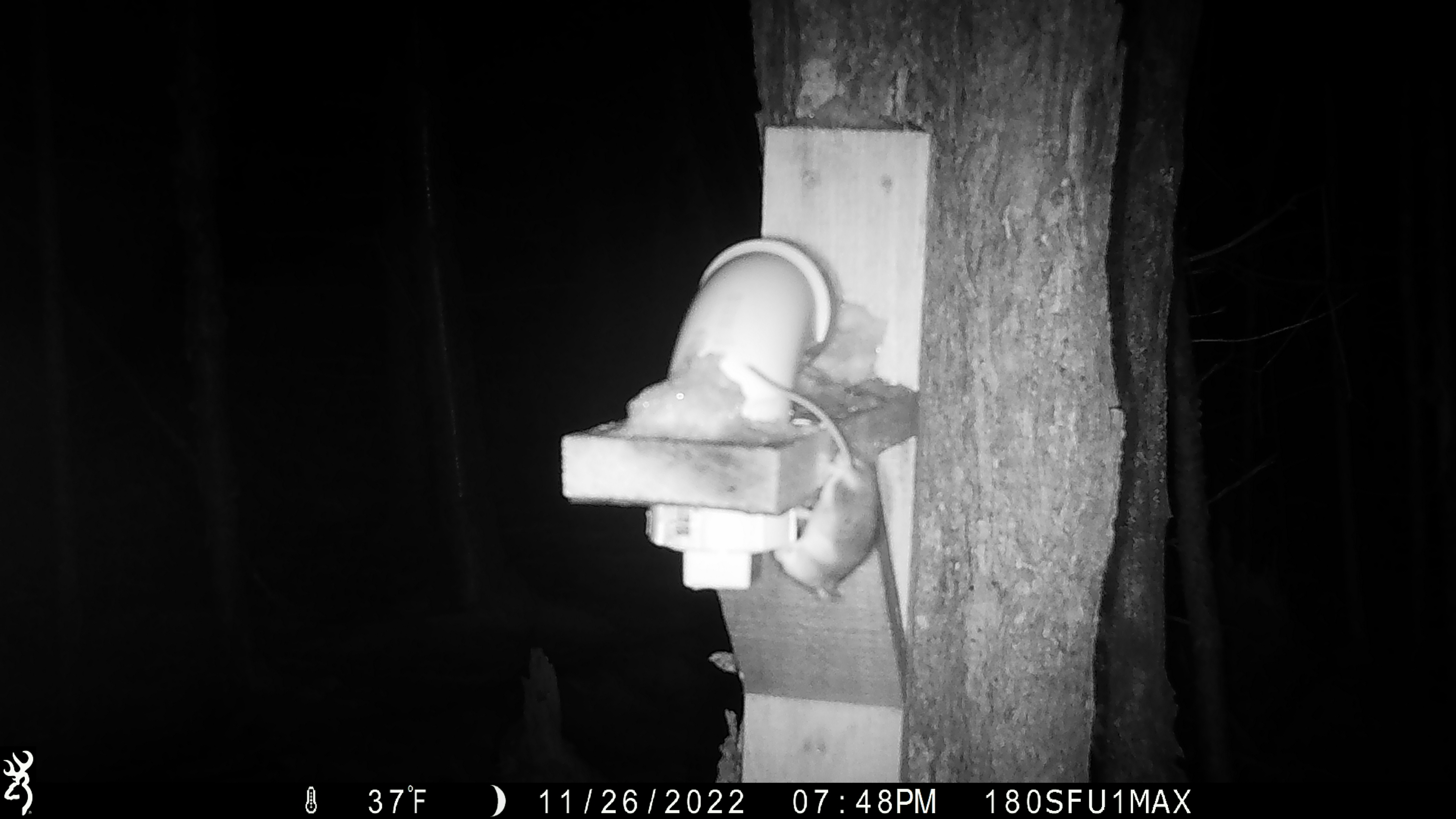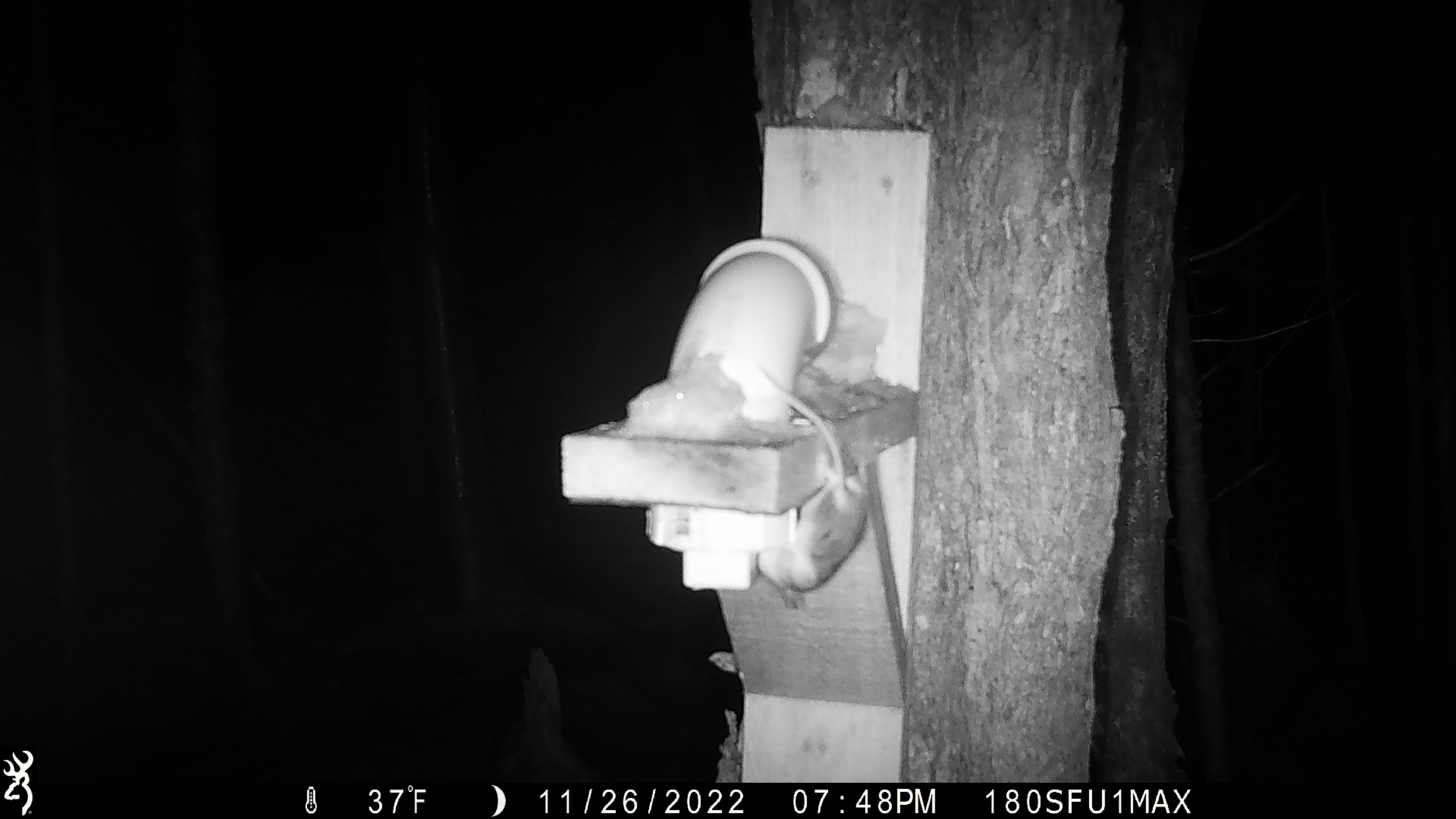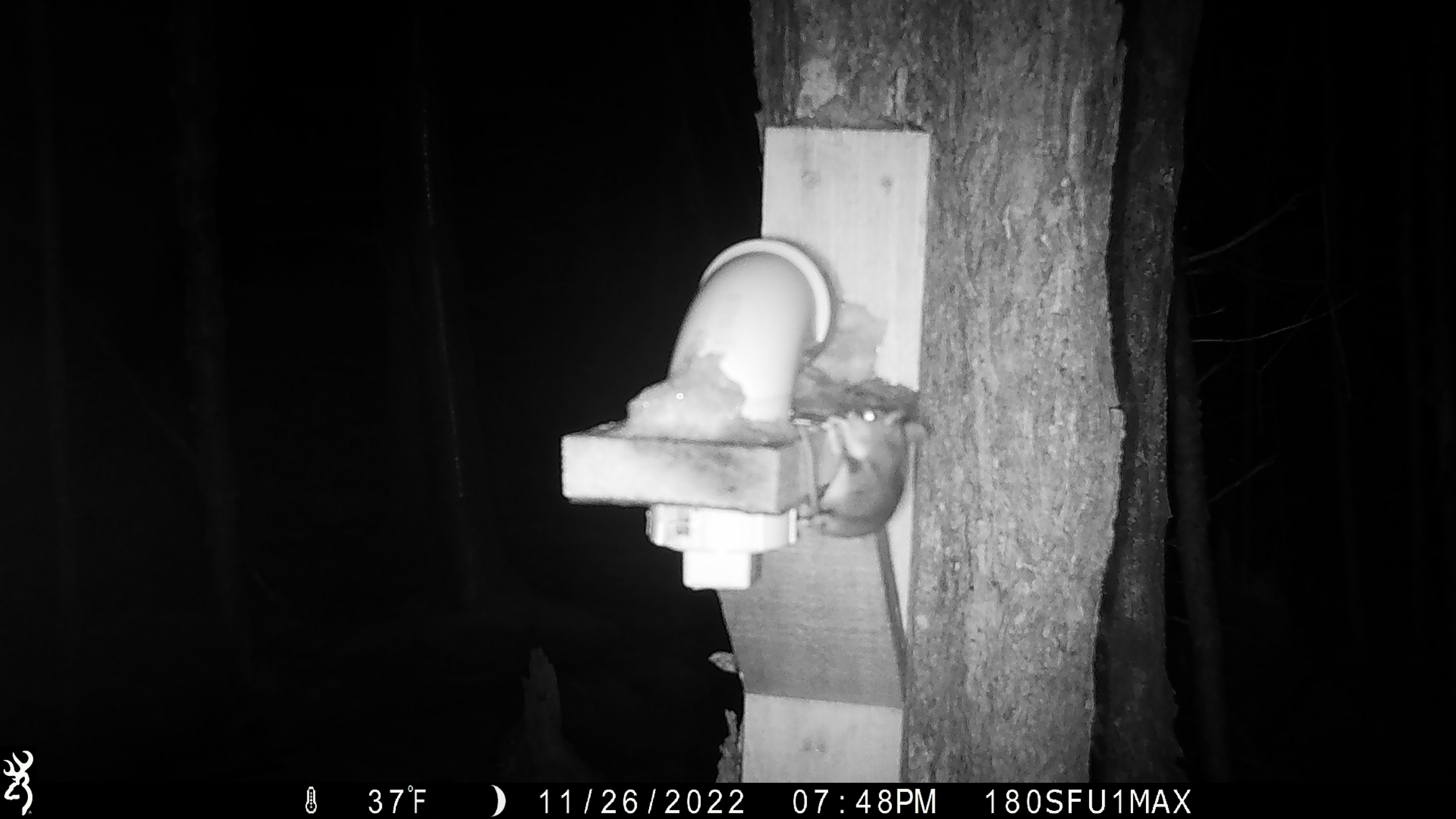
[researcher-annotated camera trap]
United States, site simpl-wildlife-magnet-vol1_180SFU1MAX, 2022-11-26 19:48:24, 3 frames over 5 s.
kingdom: Animalia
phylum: Chordata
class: Mammalia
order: Rodentia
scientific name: Rodentia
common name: mouse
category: mouse sp.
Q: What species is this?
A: Mouse sp. (mouse) (Rodentia).